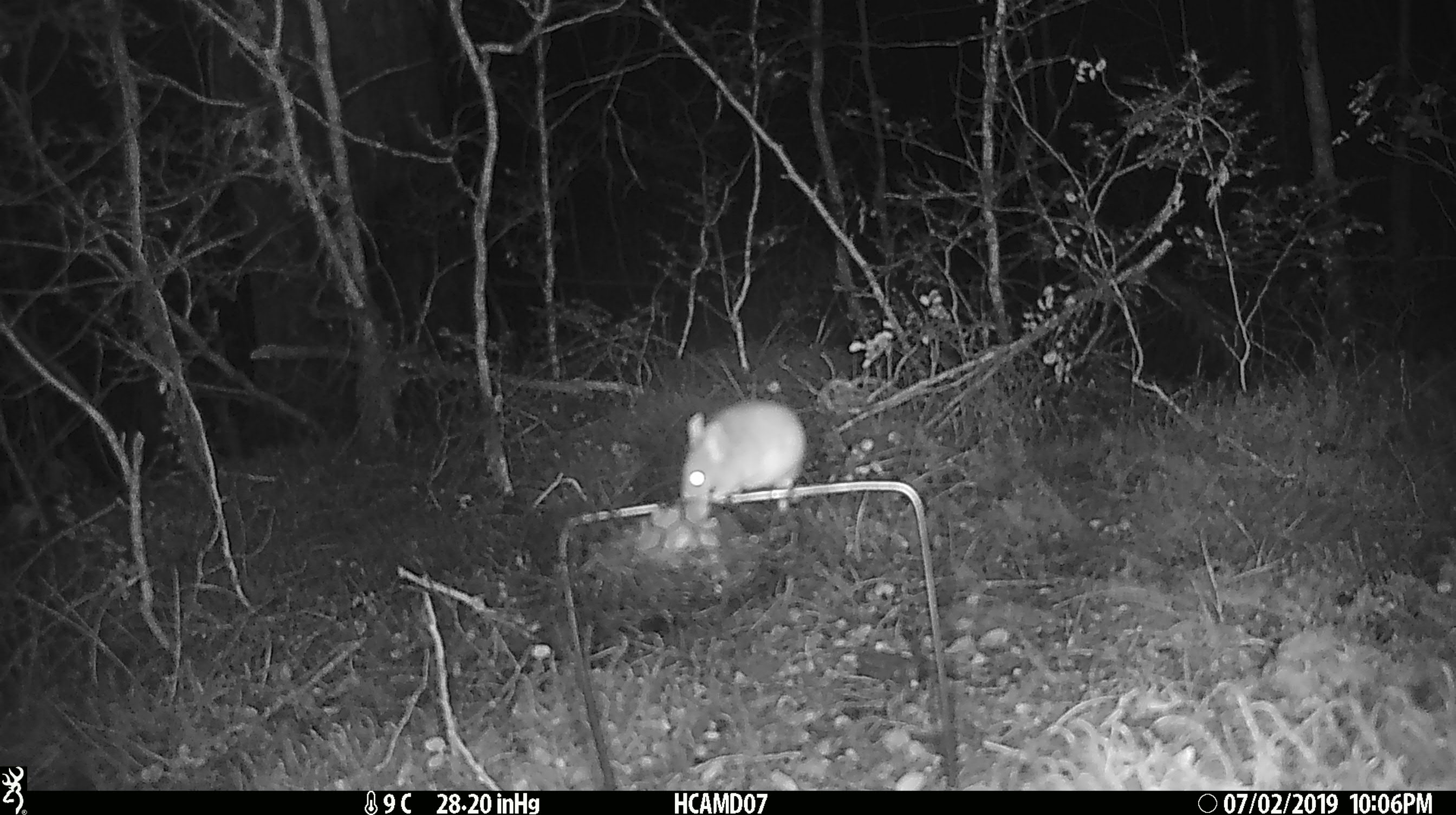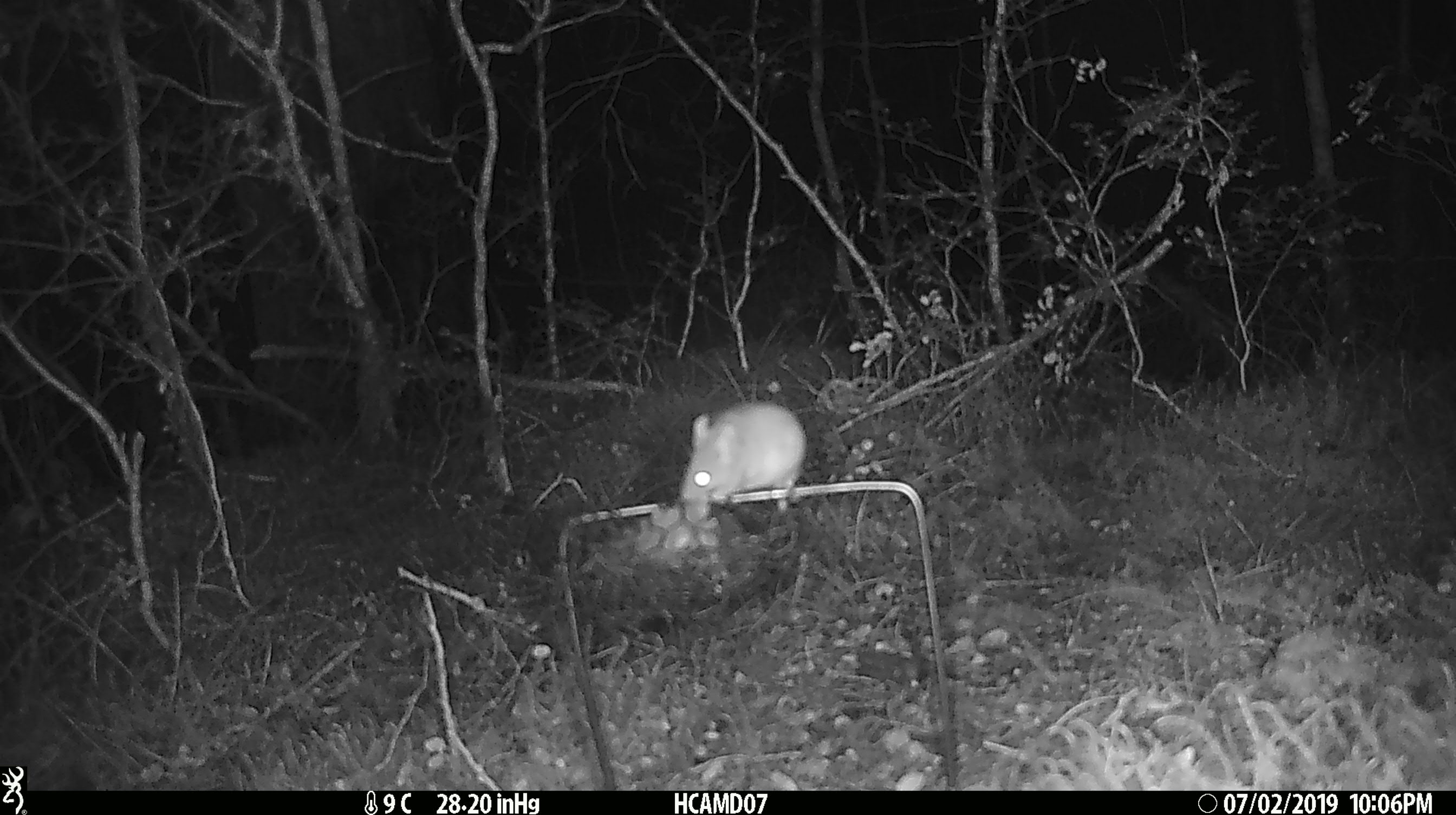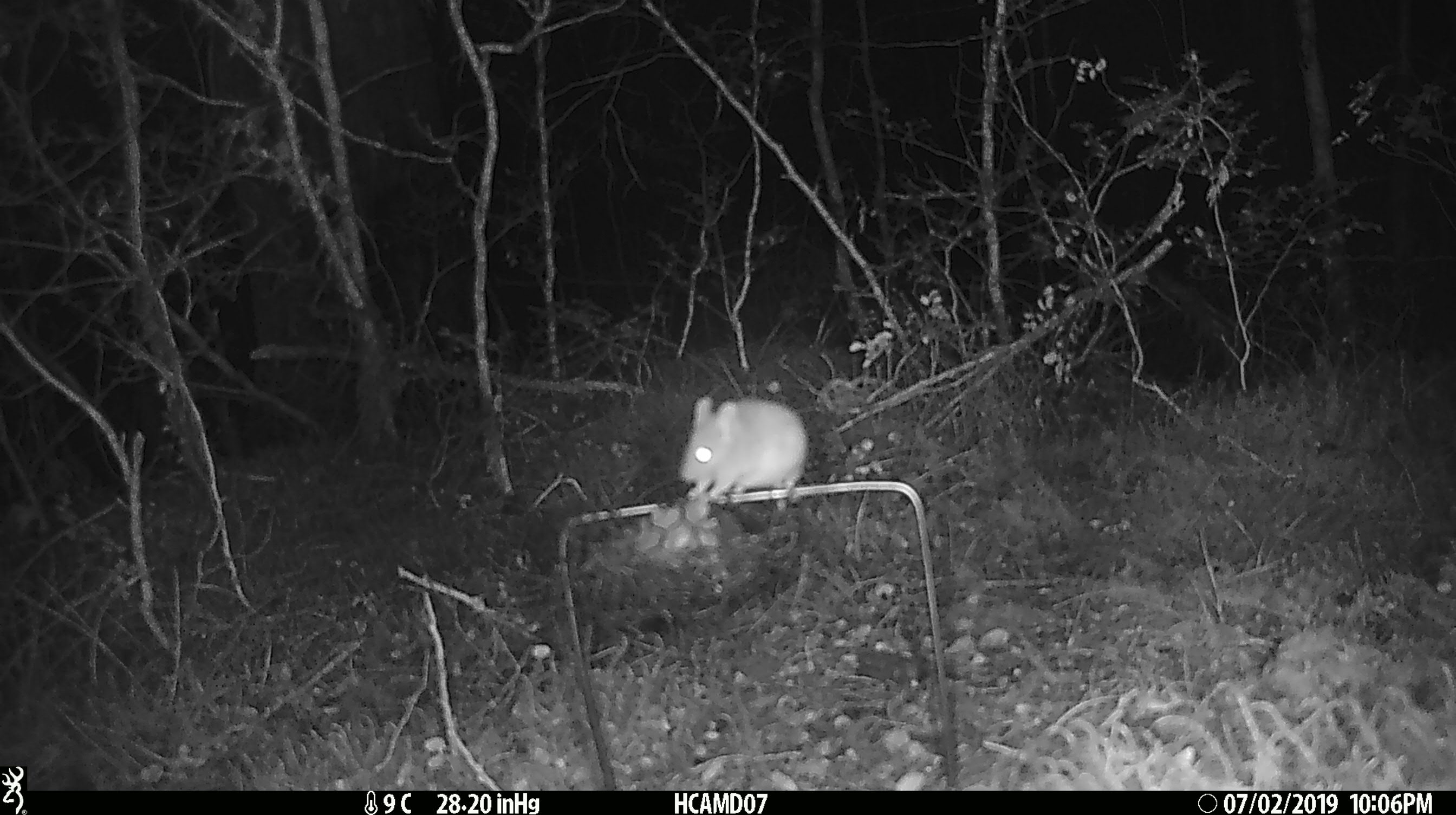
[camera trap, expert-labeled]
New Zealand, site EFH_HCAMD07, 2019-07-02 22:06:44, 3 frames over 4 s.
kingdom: Animalia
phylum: Chordata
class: Mammalia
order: Rodentia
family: Muridae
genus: Mus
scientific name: Mus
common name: mouse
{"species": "mouse (Mus)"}